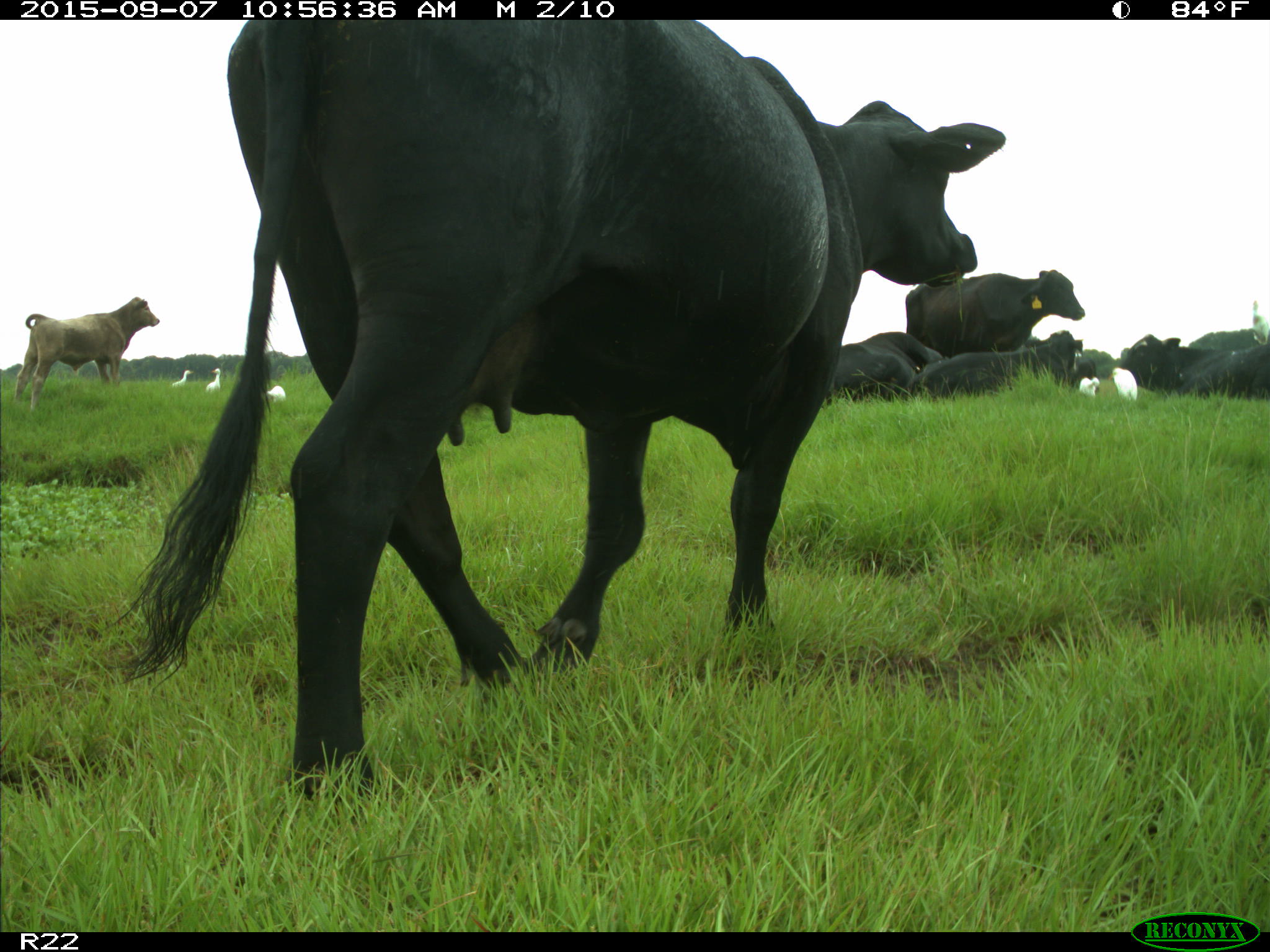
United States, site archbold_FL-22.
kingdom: Animalia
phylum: Chordata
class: Mammalia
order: Artiodactyla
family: Bovidae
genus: Bos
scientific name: Bos taurus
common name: domestic cow